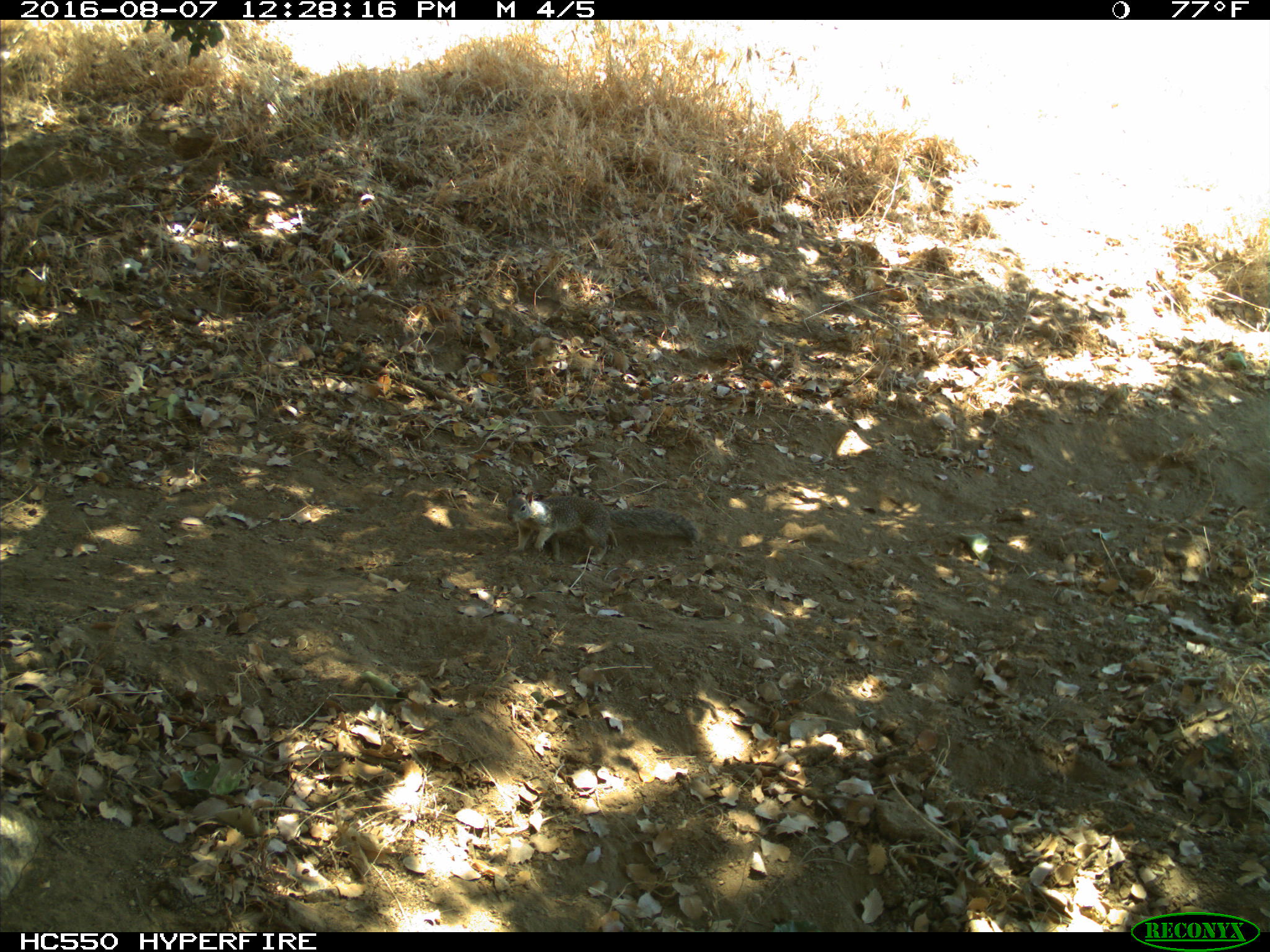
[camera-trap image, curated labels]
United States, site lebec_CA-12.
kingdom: Animalia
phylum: Chordata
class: Mammalia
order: Rodentia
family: Sciuridae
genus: Otospermophilus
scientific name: Otospermophilus beecheyi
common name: california ground squirrel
Otospermophilus beecheyi (california ground squirrel).